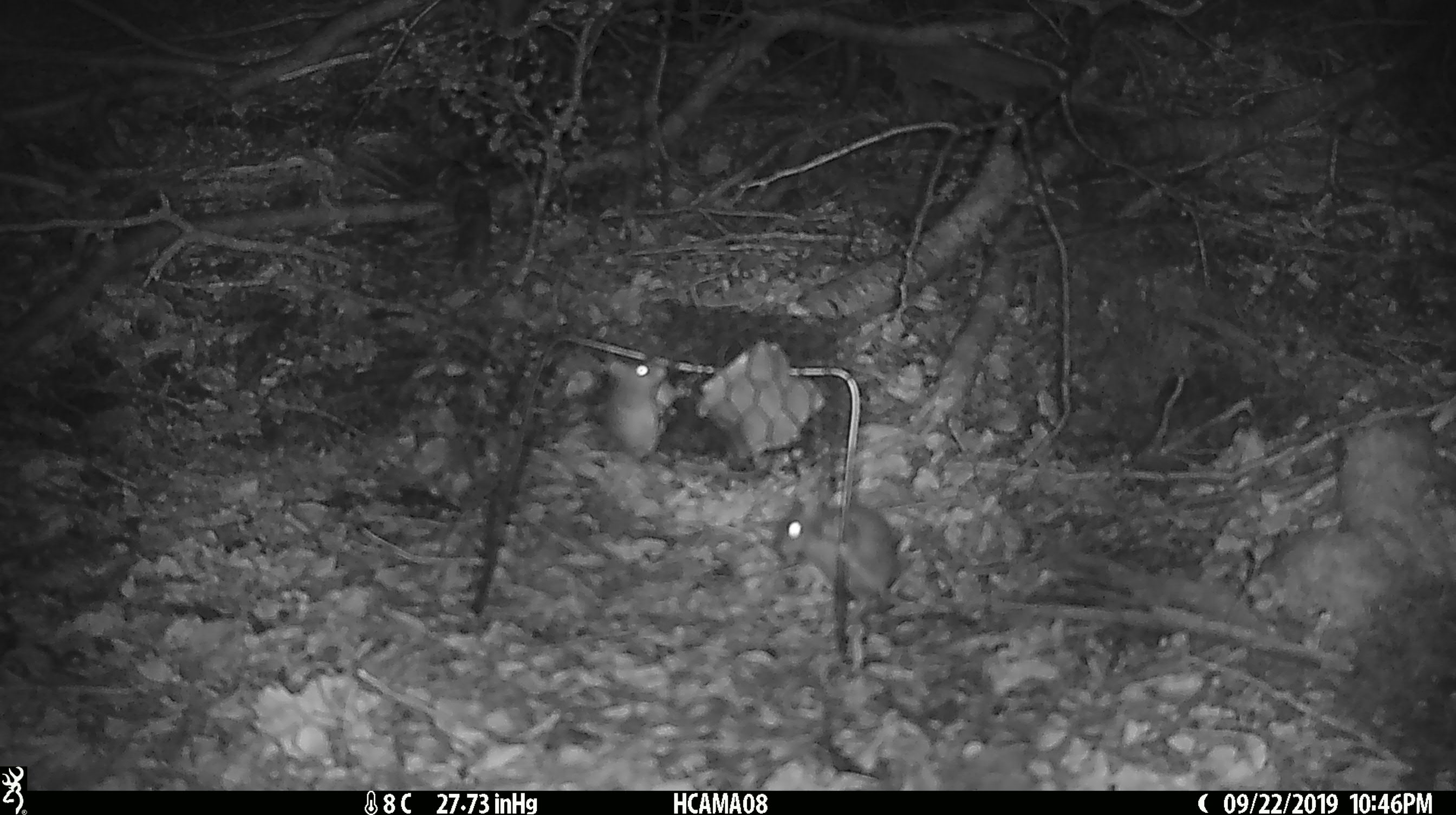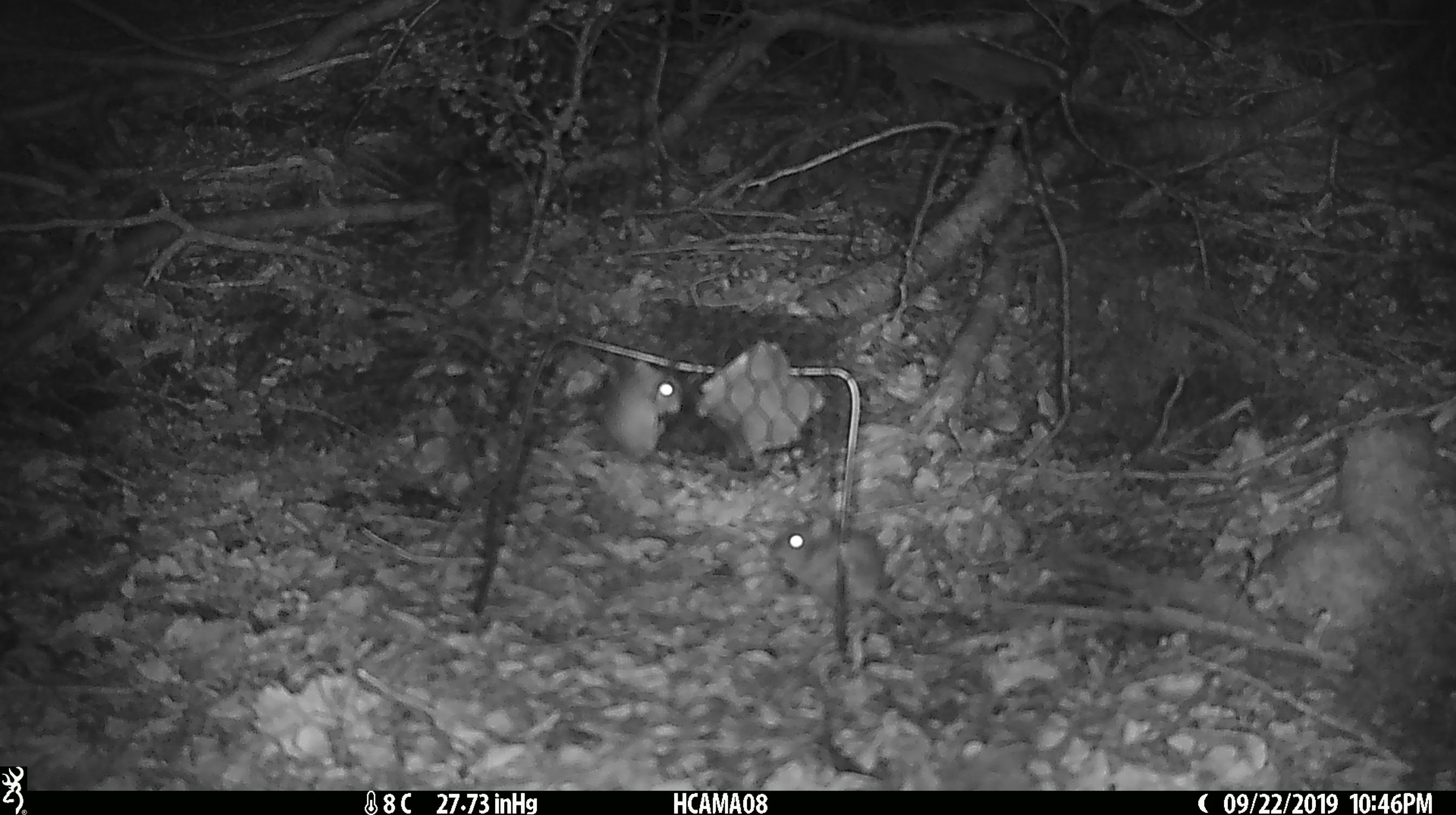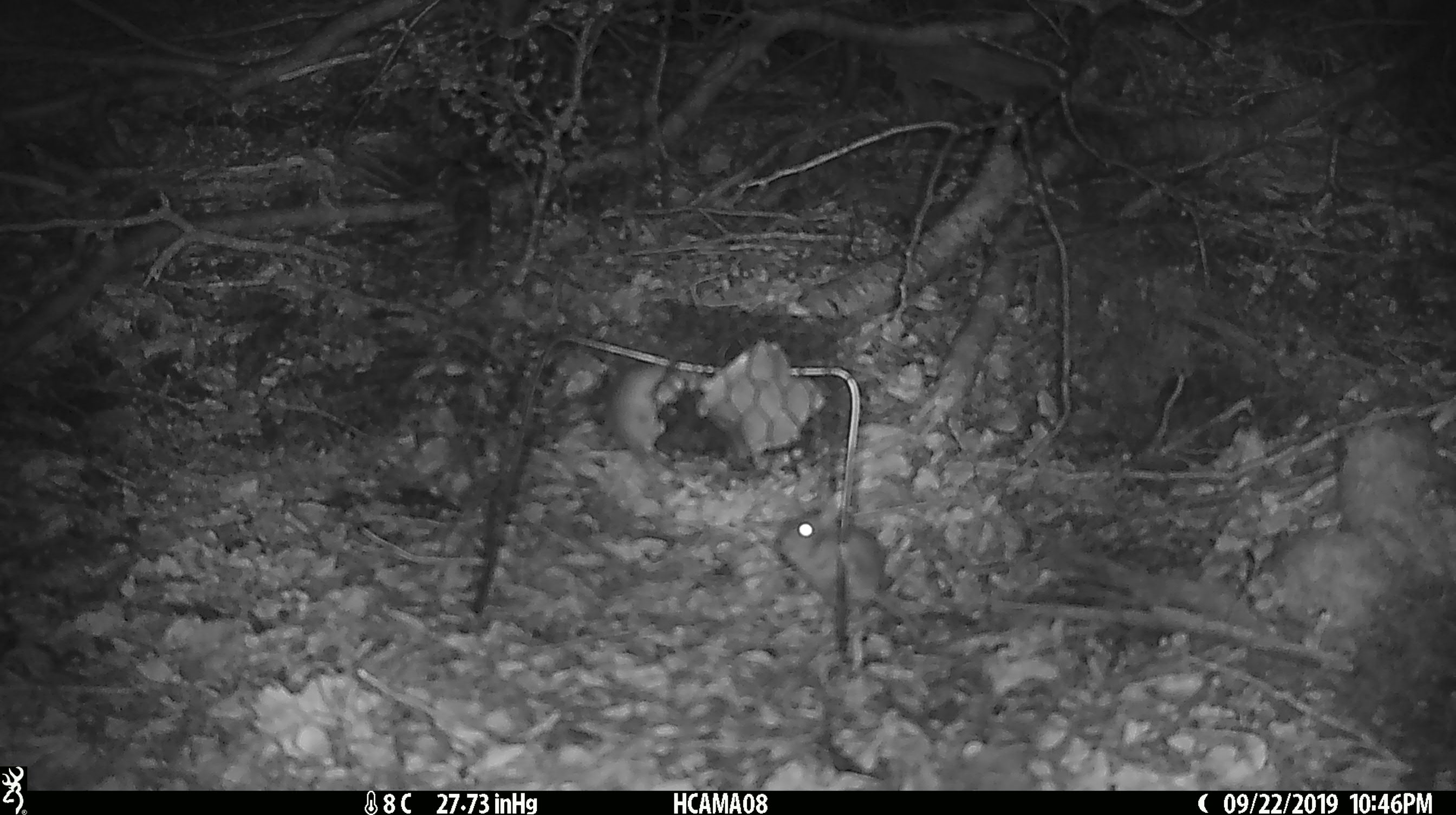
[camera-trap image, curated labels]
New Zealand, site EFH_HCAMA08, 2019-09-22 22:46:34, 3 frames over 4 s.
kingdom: Animalia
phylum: Chordata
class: Mammalia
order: Rodentia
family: Muridae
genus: Mus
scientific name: Mus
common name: mouse